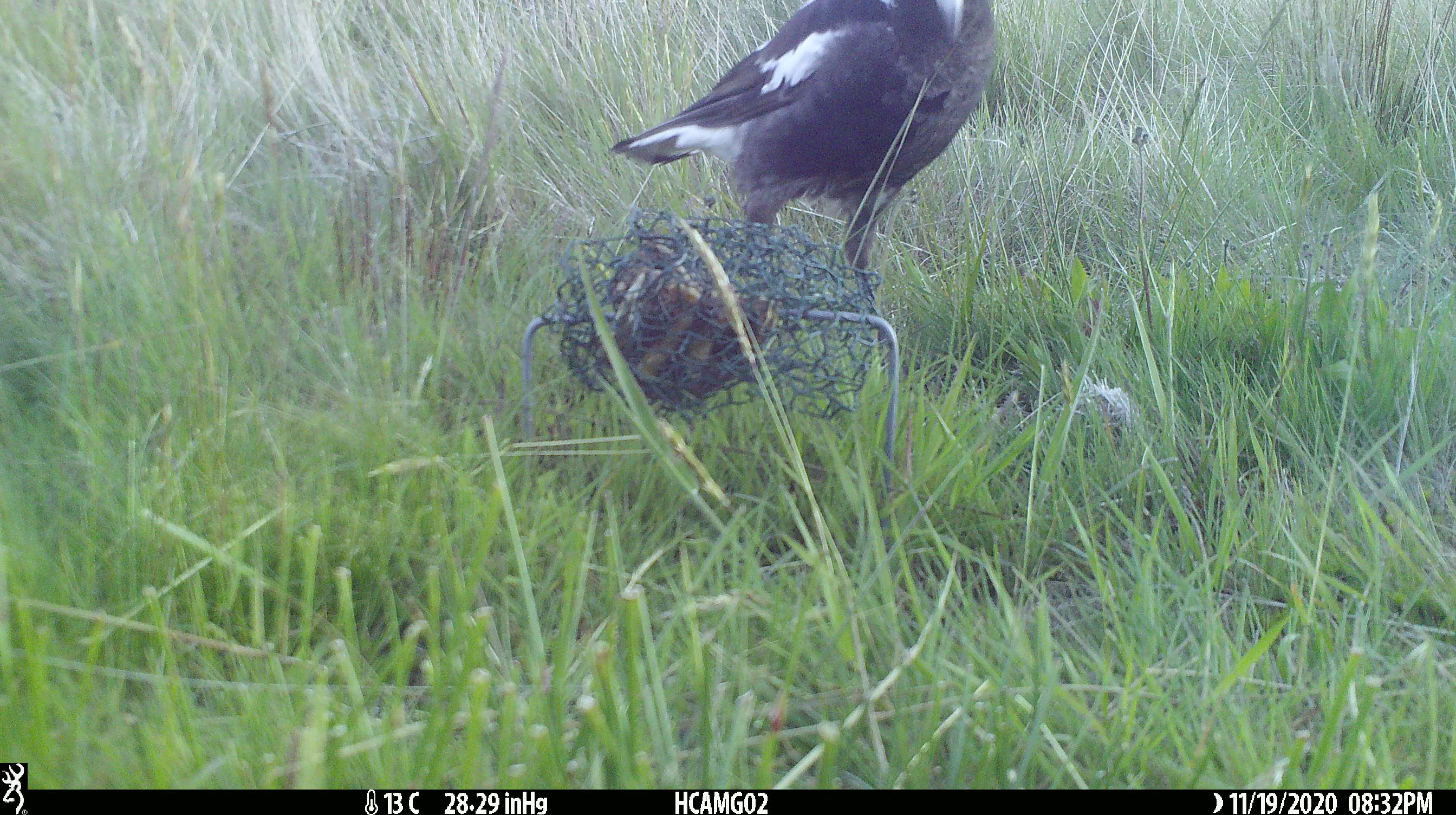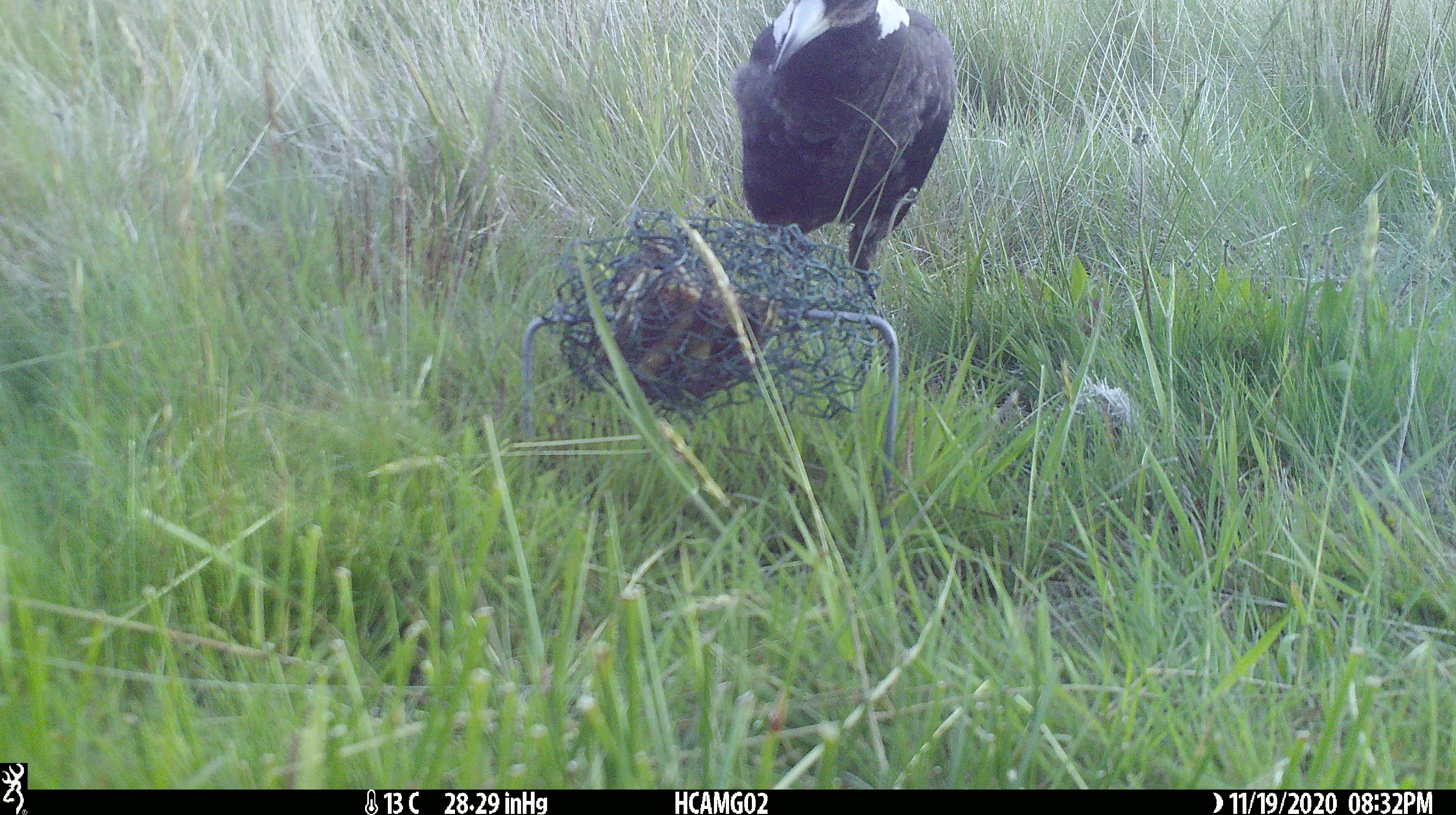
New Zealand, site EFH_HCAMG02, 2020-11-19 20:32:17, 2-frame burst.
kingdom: Animalia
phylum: Chordata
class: Aves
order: Passeriformes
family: Artamidae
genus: Gymnorhina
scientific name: Gymnorhina tibicen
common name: australian magpie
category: magpie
Magpie (australian magpie) (Gymnorhina tibicen).